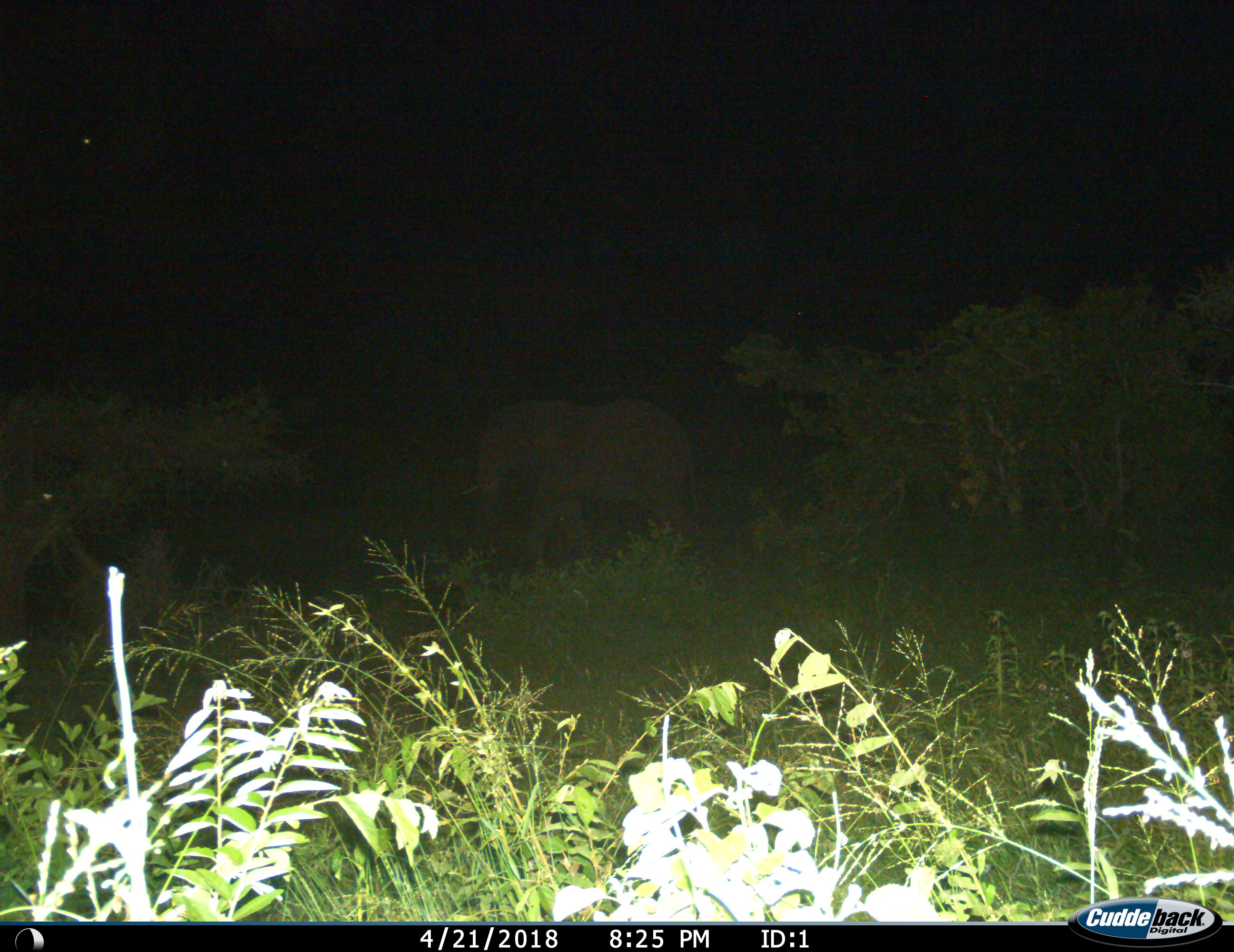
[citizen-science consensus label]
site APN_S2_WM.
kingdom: Animalia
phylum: Chordata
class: Mammalia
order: Proboscidea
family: Elephantidae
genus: Loxodonta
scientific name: Loxodonta africana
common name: african bush elephant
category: elephant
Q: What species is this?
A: Elephant (african bush elephant) (Loxodonta africana).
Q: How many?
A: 1.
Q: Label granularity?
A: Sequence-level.